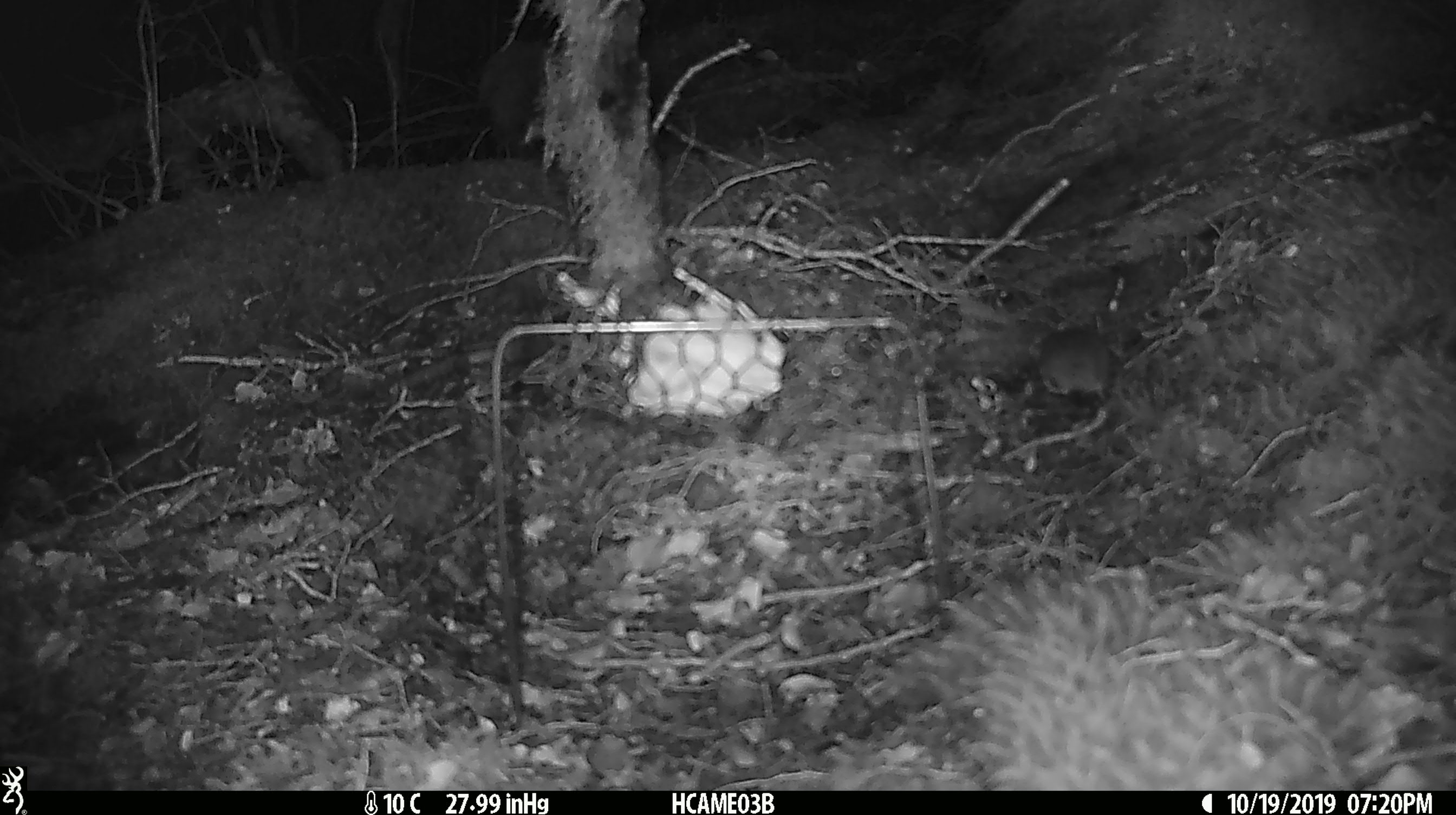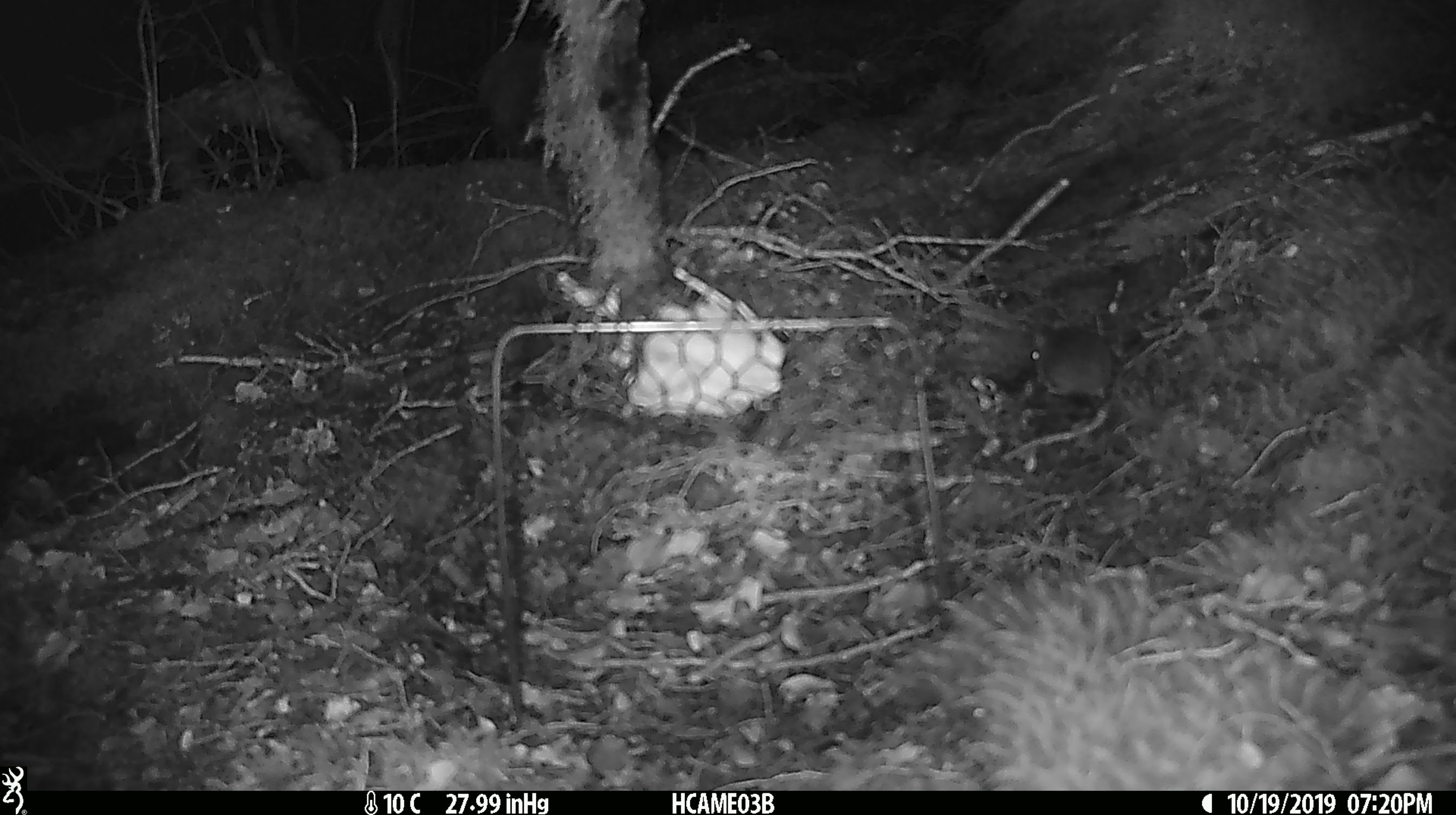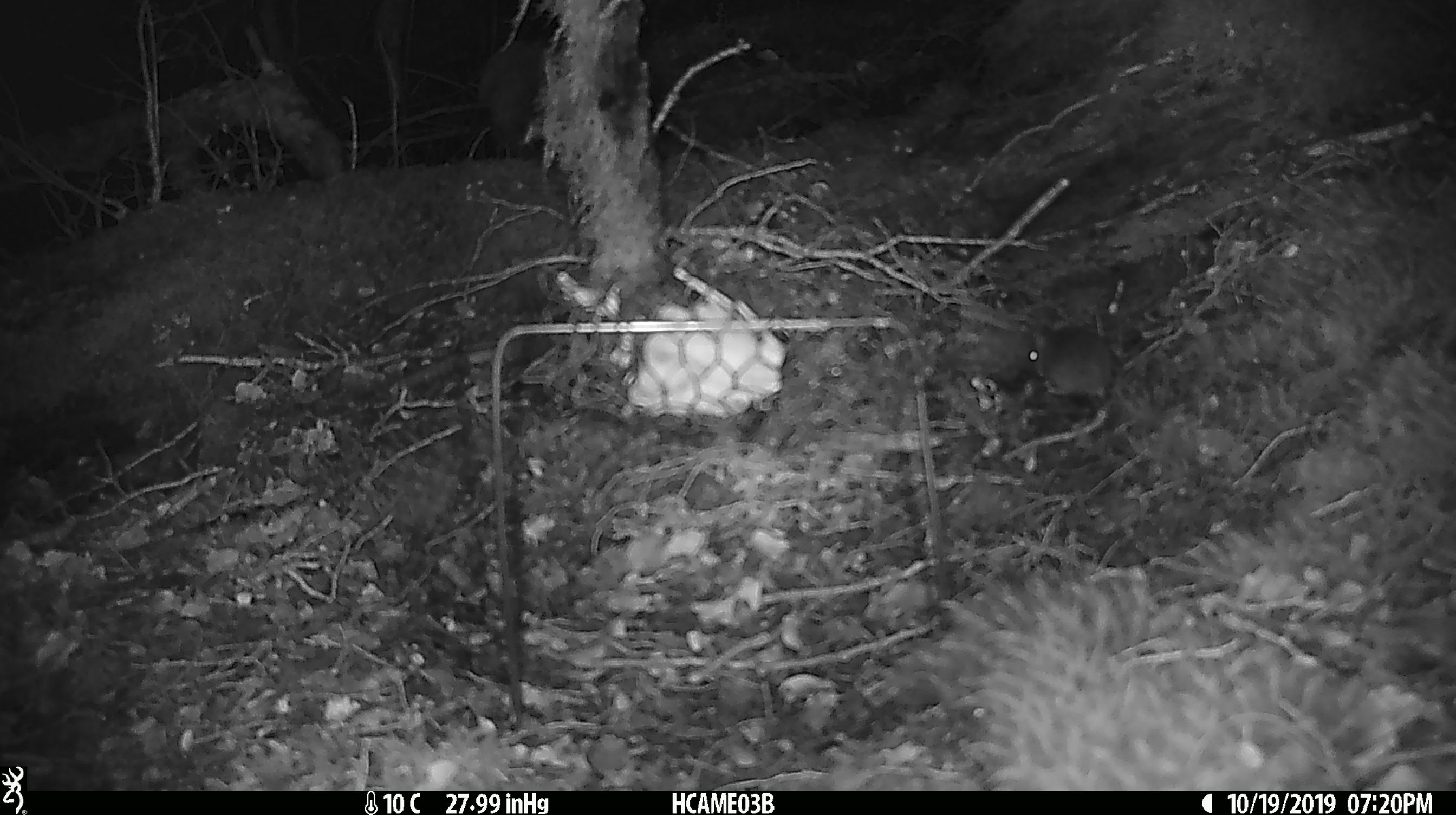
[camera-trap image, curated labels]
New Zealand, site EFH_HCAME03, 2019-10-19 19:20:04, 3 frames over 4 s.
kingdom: Animalia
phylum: Chordata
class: Mammalia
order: Rodentia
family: Muridae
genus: Mus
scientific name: Mus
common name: mouse